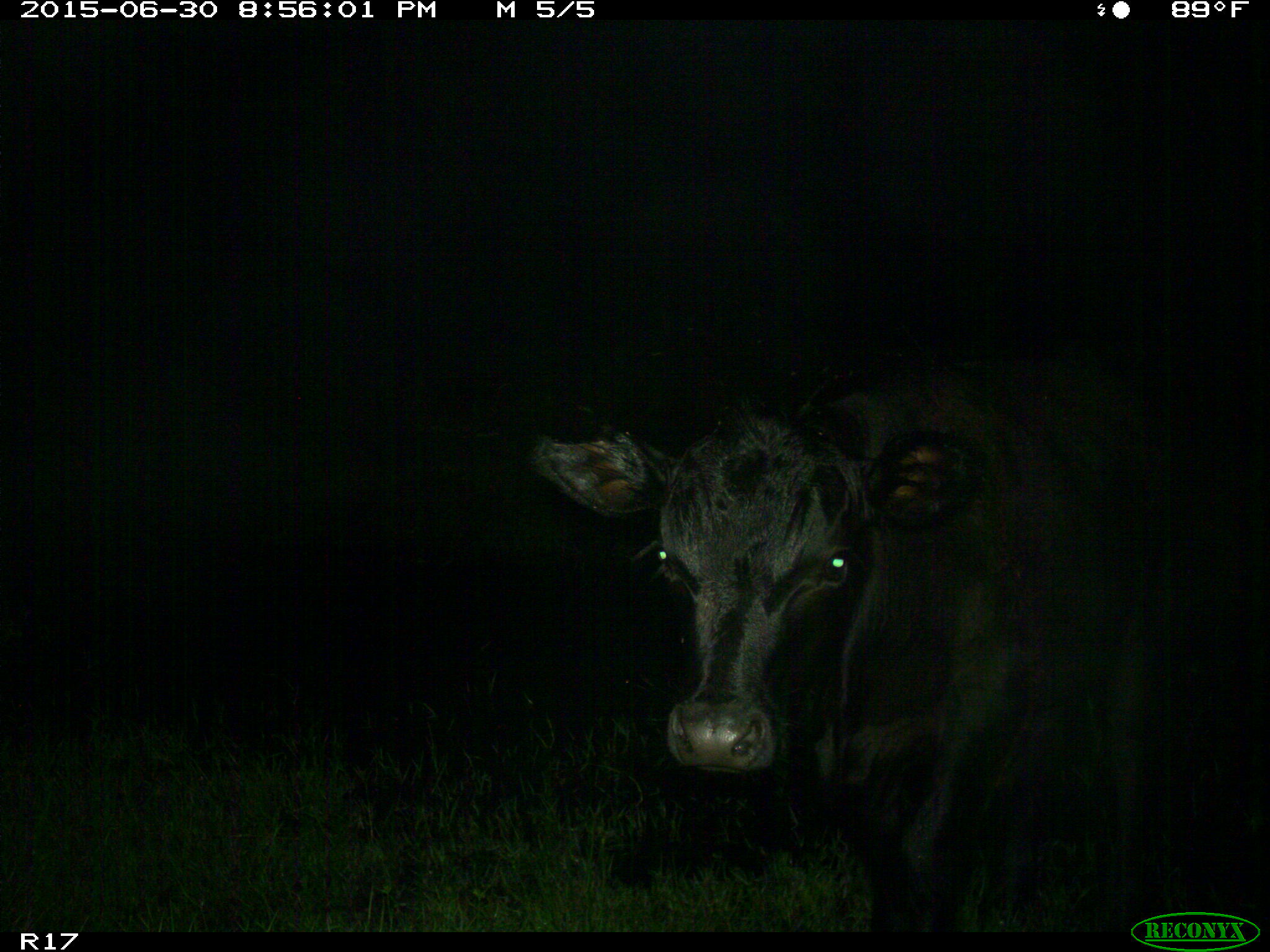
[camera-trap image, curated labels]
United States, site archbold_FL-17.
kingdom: Animalia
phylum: Chordata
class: Mammalia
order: Artiodactyla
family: Bovidae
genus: Bos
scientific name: Bos taurus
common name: domestic cow